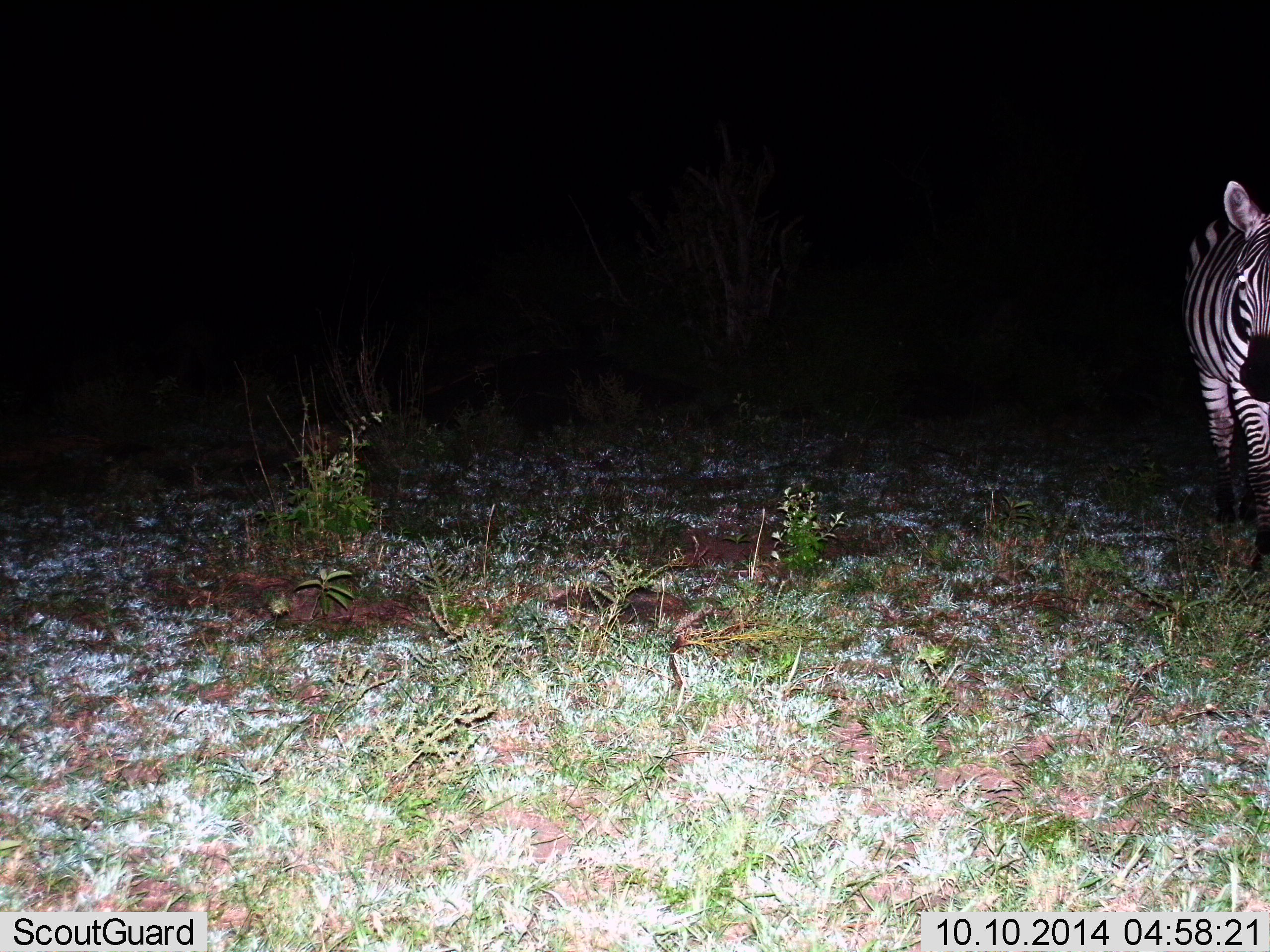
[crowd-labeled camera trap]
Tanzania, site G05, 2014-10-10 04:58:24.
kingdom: Animalia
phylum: Chordata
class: Mammalia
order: Perissodactyla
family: Equidae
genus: Equus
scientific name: Equus quagga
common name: plains zebra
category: zebra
Zebra (plains zebra) (Equus quagga), count 1. Behavior (volunteer vote fractions): standing 80%, resting 0%, moving 20%, interacting 0%. Young present (vote fraction): 0%. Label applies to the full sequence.